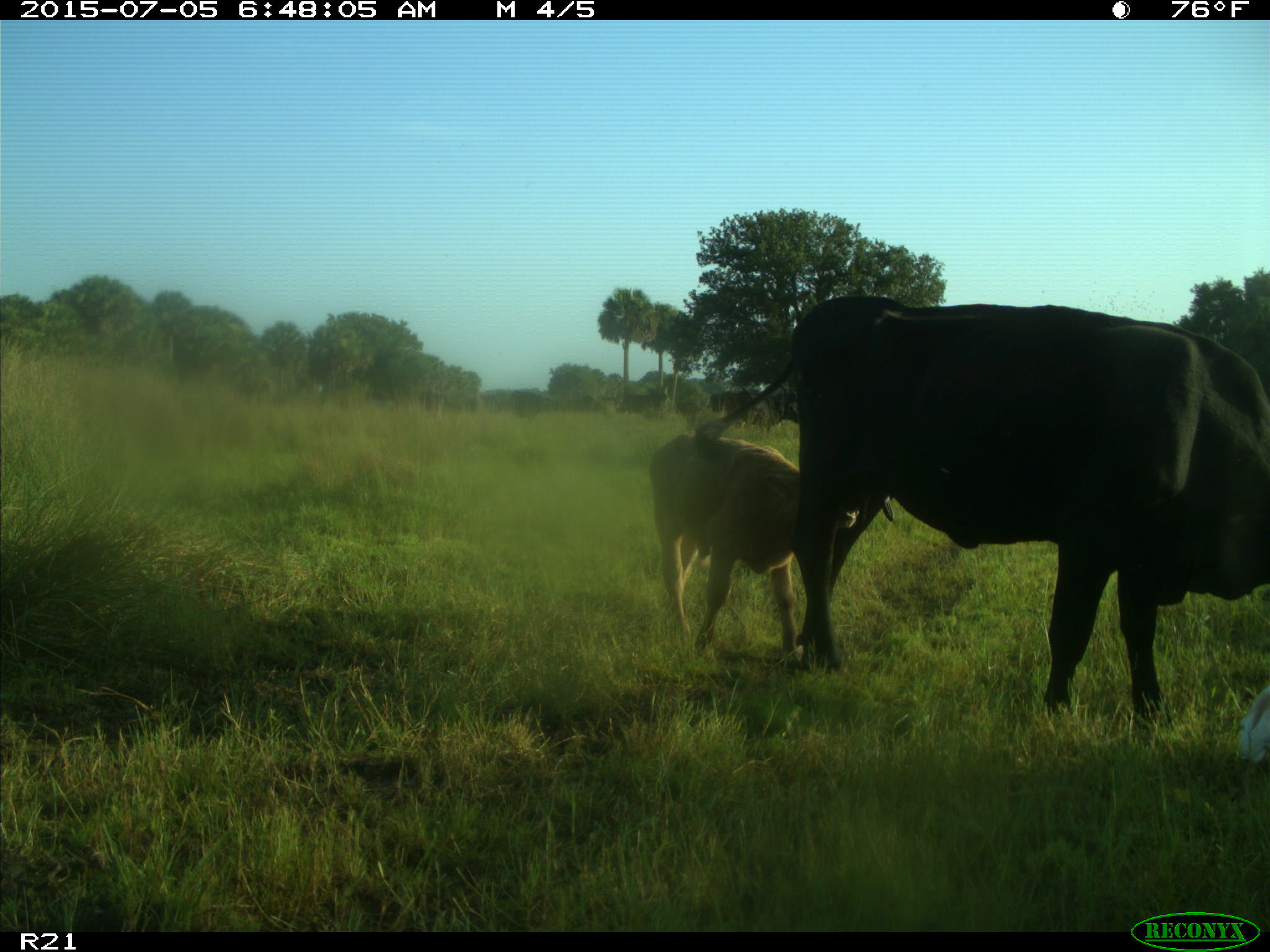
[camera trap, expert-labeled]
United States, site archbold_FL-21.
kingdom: Animalia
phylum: Chordata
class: Mammalia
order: Artiodactyla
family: Bovidae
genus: Bos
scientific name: Bos taurus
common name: domestic cow